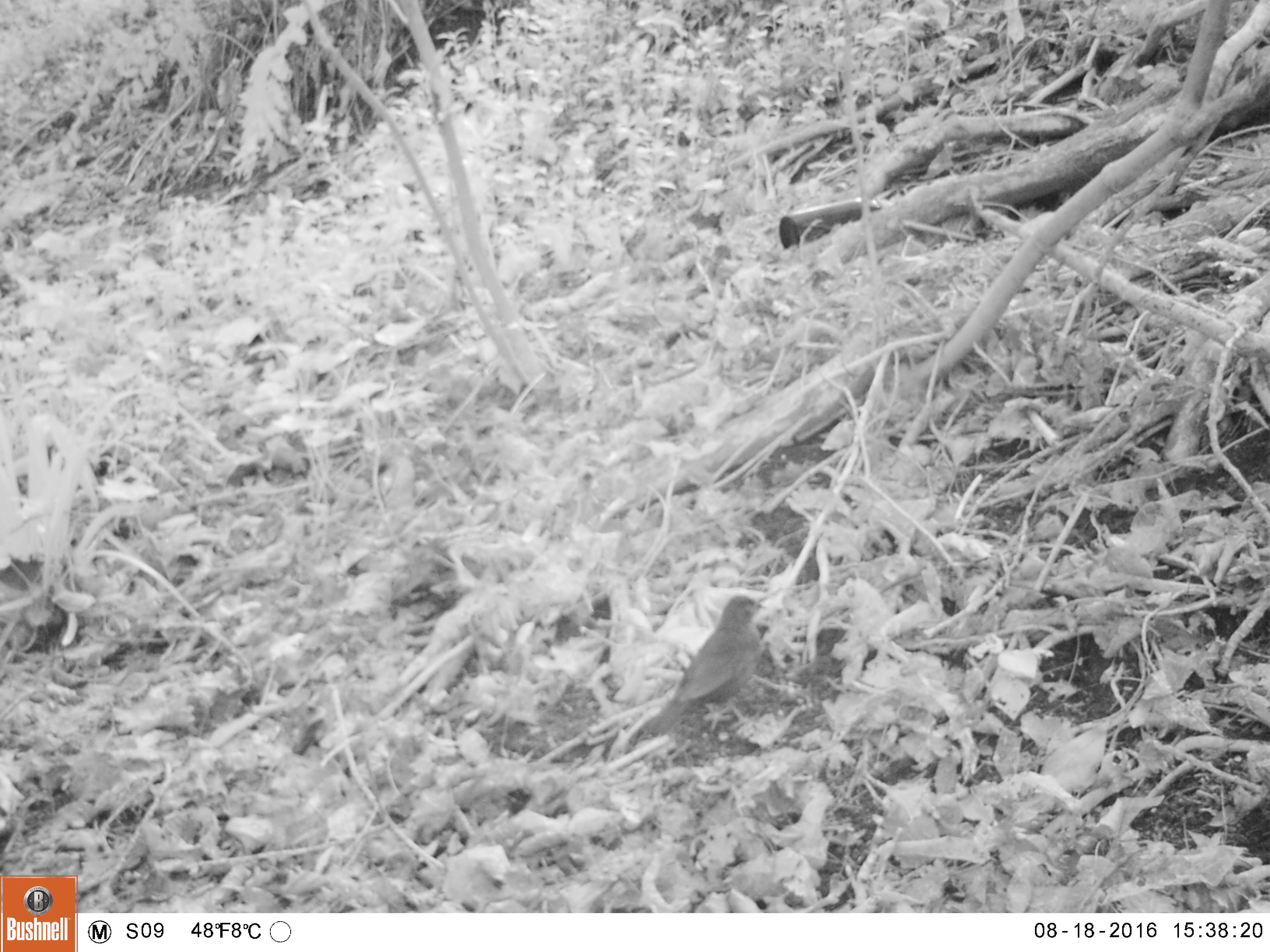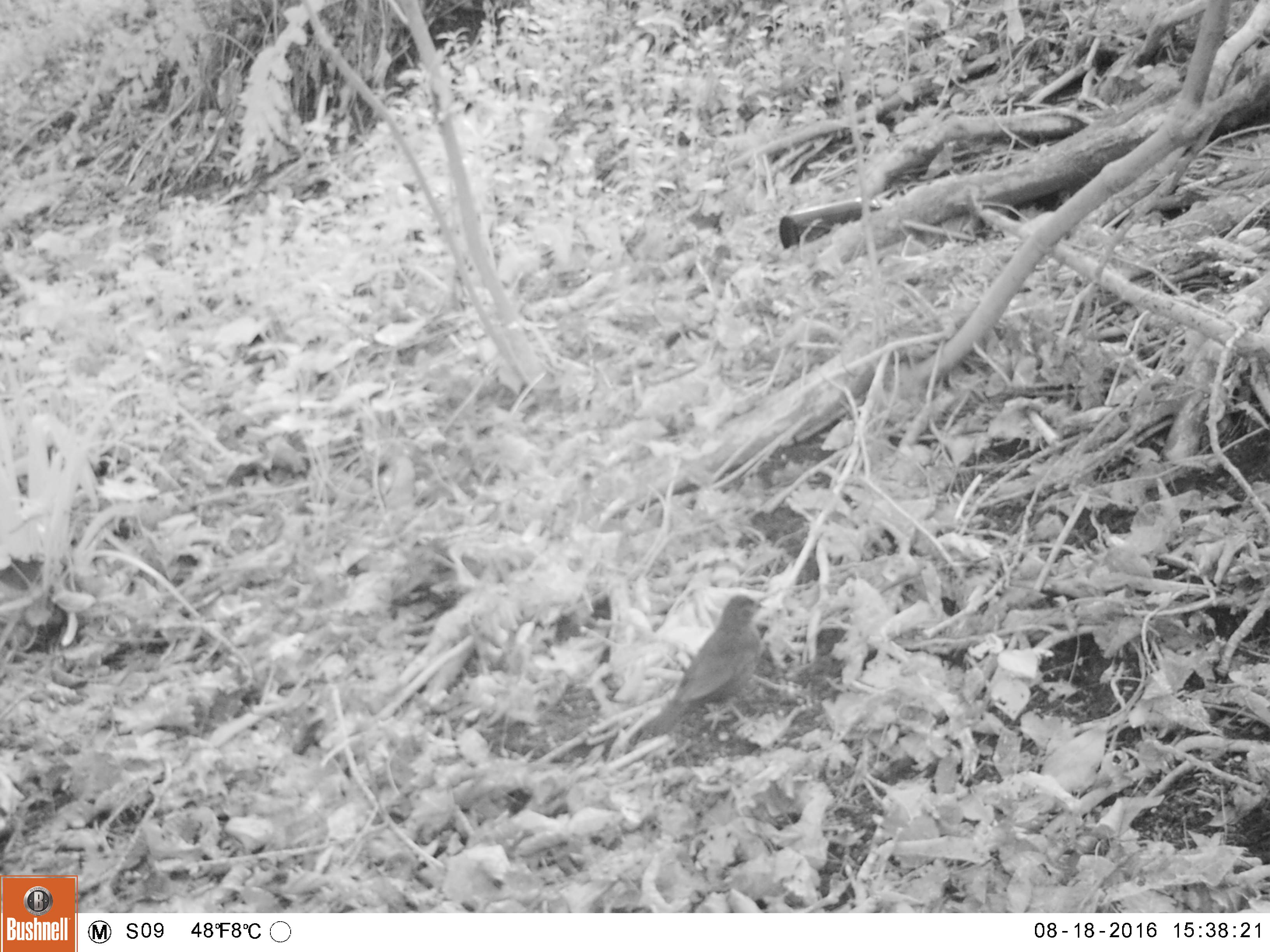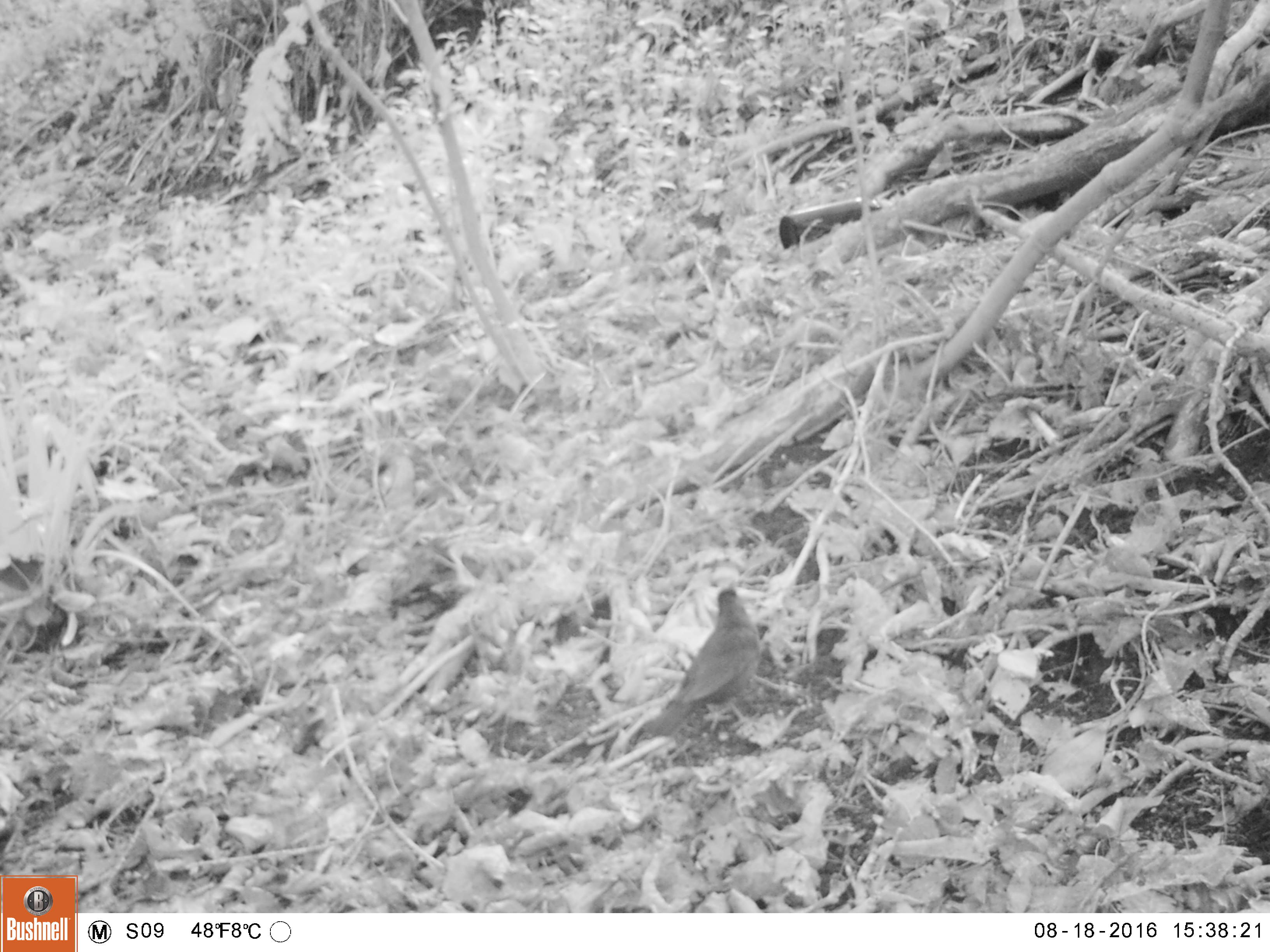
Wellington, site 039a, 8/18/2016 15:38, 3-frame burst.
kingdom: Animalia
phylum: Chordata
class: Aves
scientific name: Aves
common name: bird